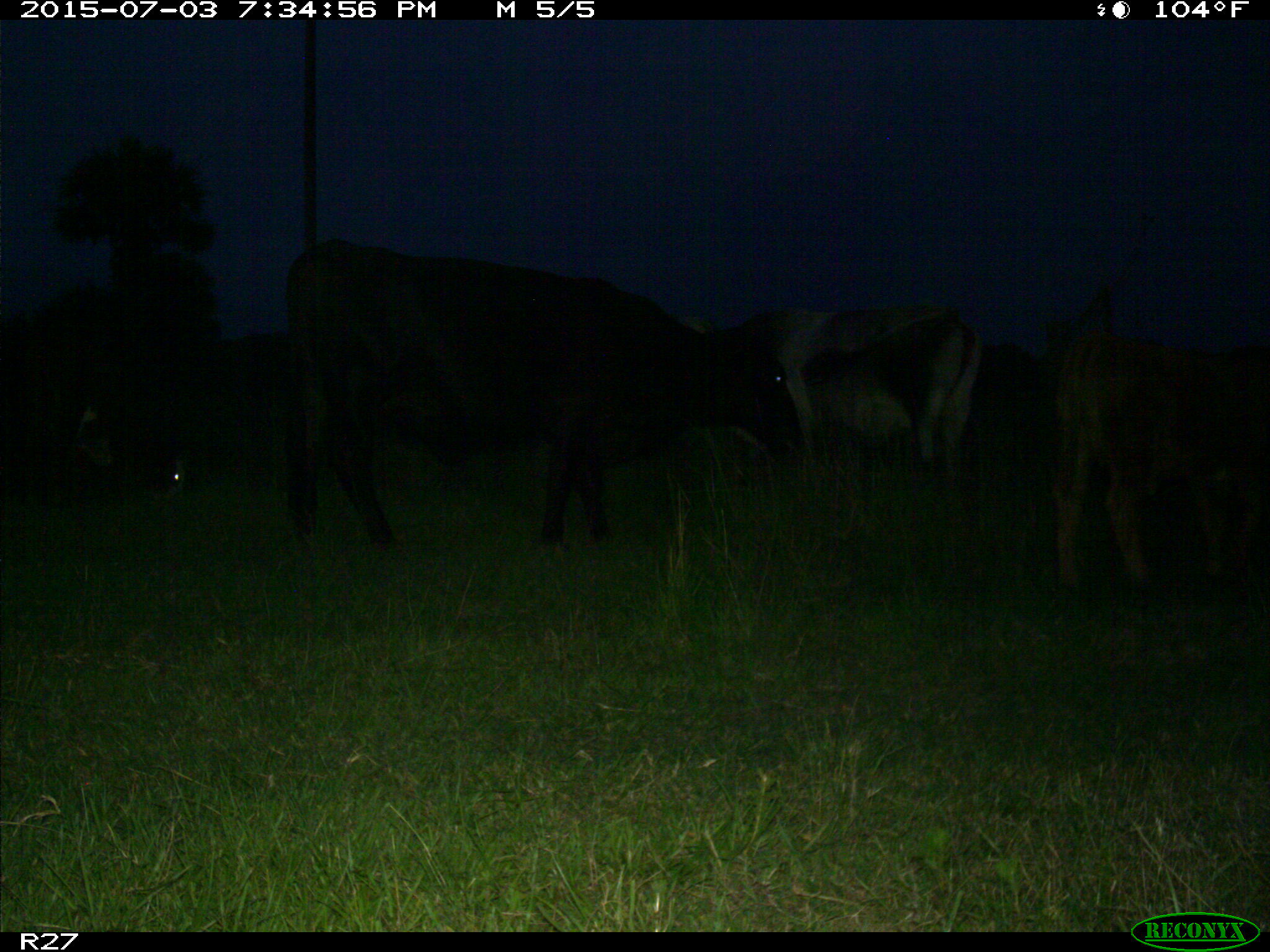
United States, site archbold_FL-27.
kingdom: Animalia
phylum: Chordata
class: Mammalia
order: Artiodactyla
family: Bovidae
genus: Bos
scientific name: Bos taurus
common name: domestic cow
Bos taurus (domestic cow).